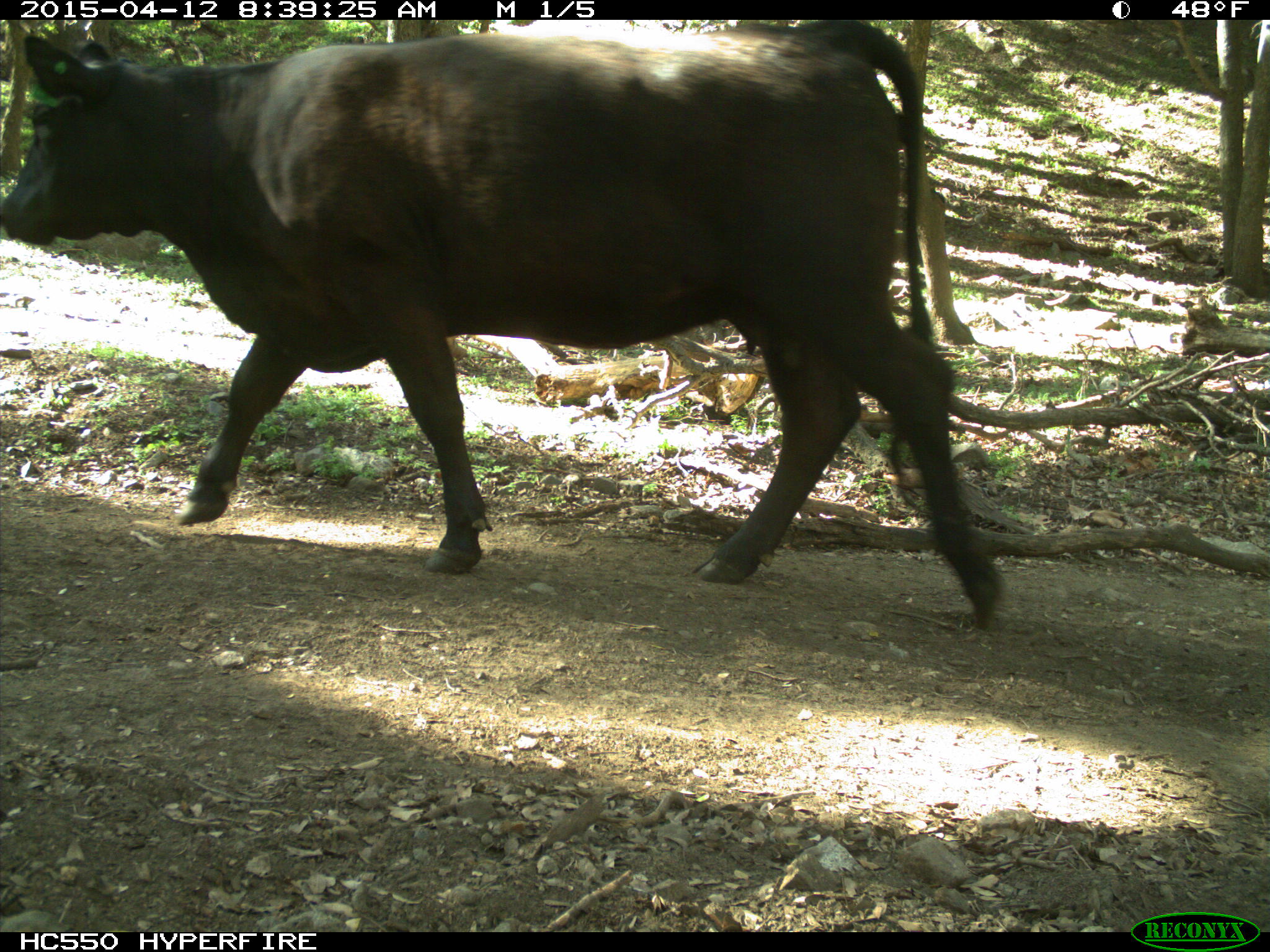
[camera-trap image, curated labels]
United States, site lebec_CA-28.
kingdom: Animalia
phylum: Chordata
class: Mammalia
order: Artiodactyla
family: Bovidae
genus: Bos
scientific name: Bos taurus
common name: domestic cow